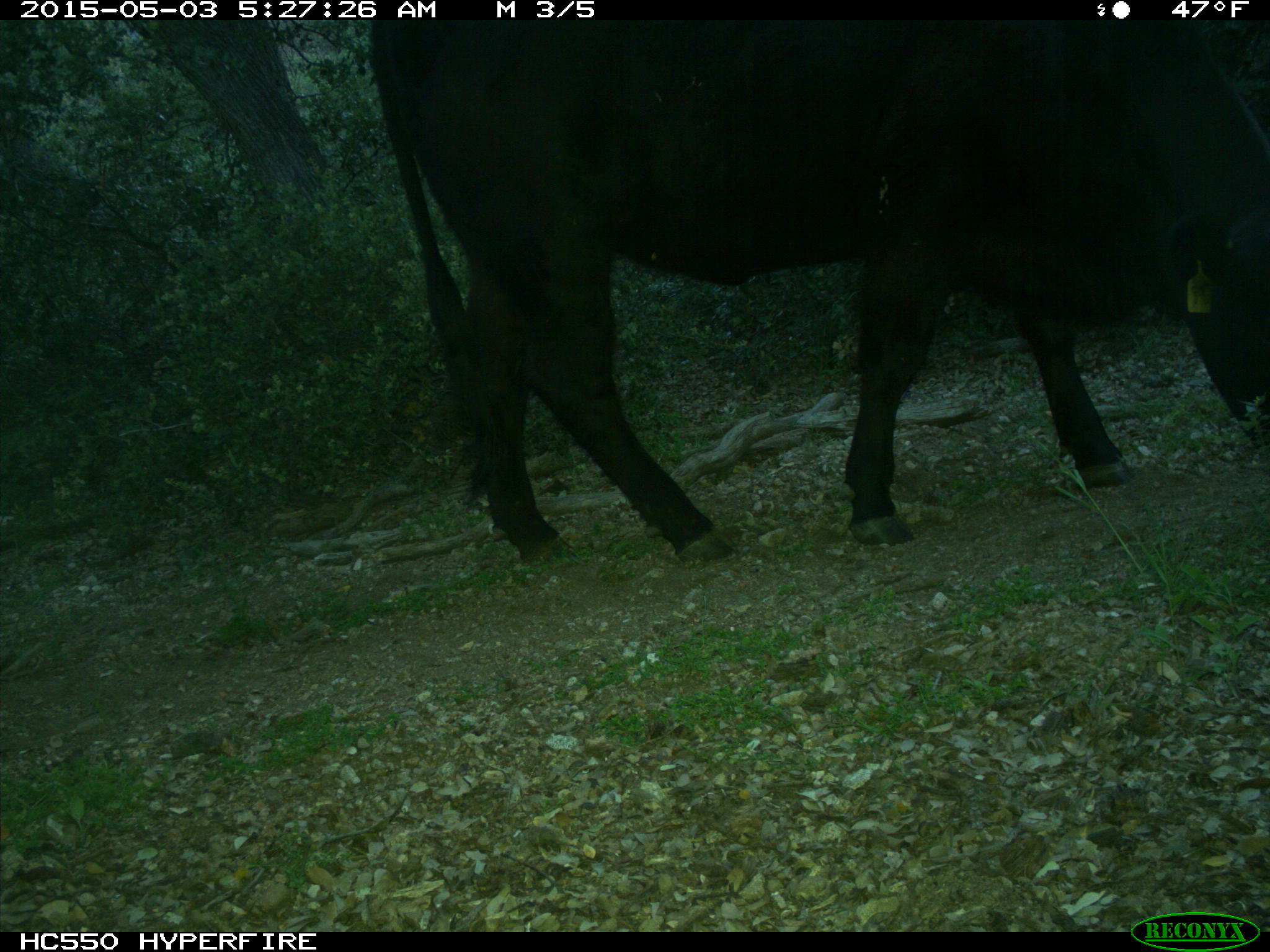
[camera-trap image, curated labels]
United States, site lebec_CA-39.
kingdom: Animalia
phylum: Chordata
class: Mammalia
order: Artiodactyla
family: Bovidae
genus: Bos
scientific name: Bos taurus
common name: domestic cow